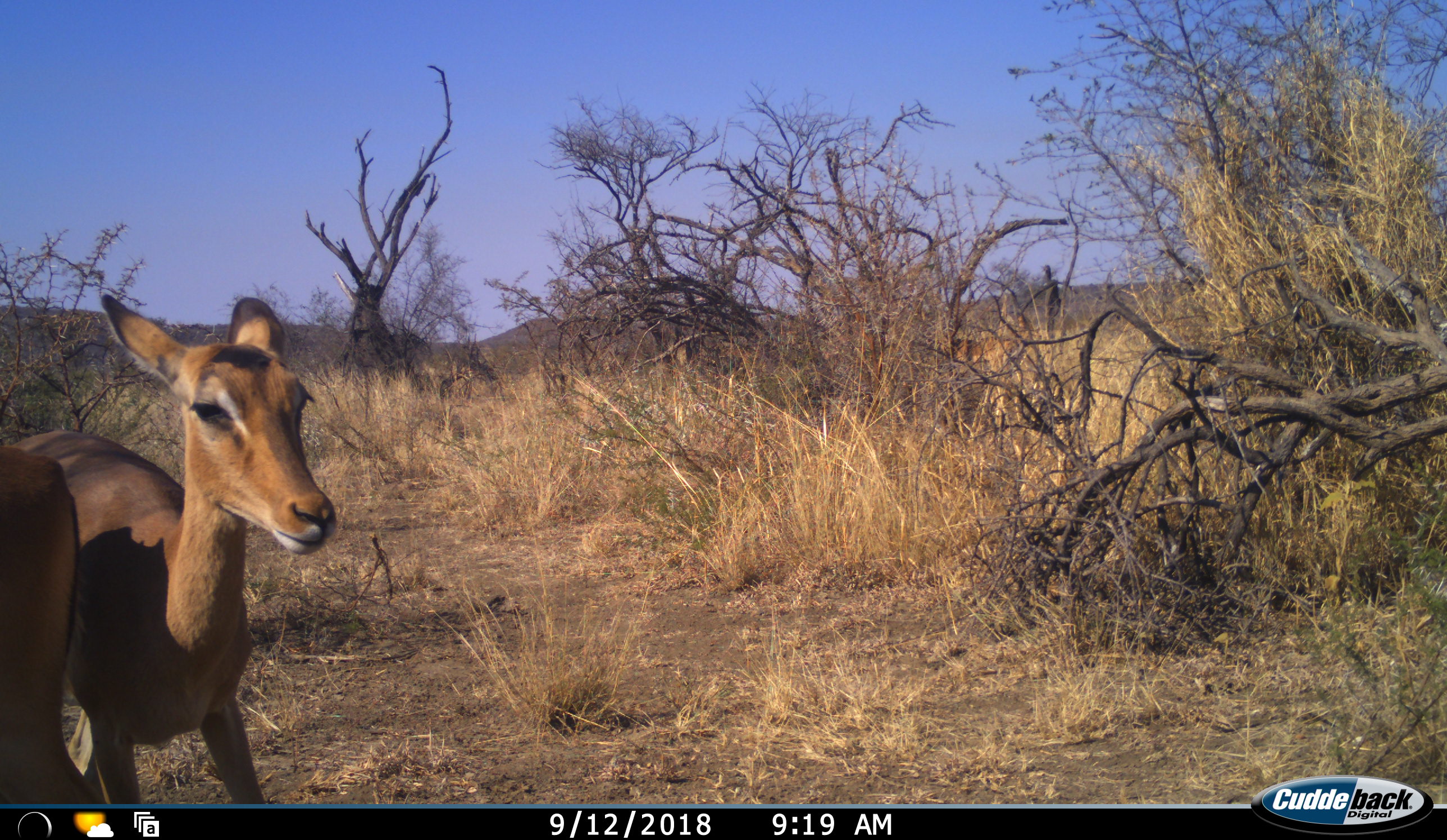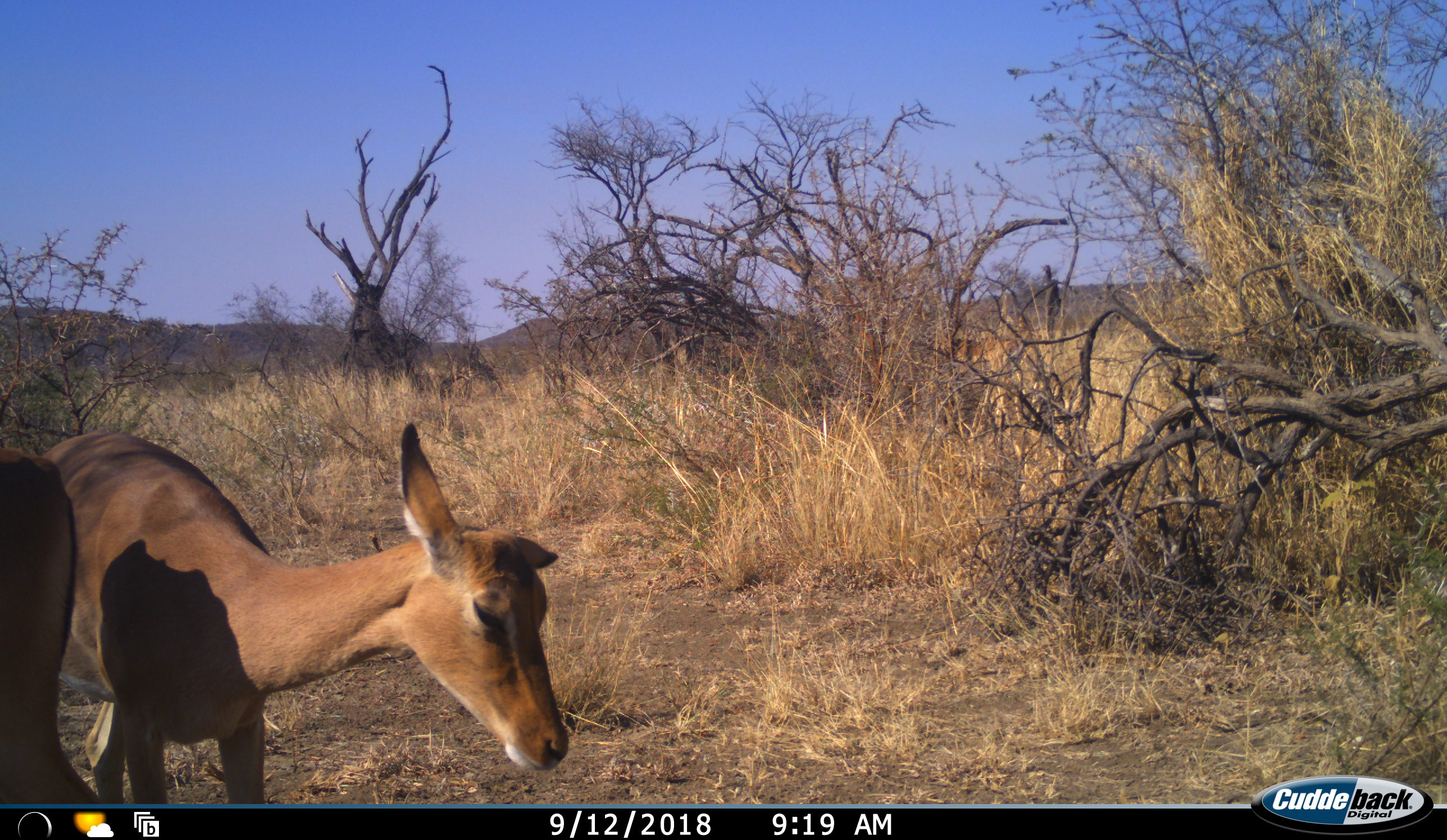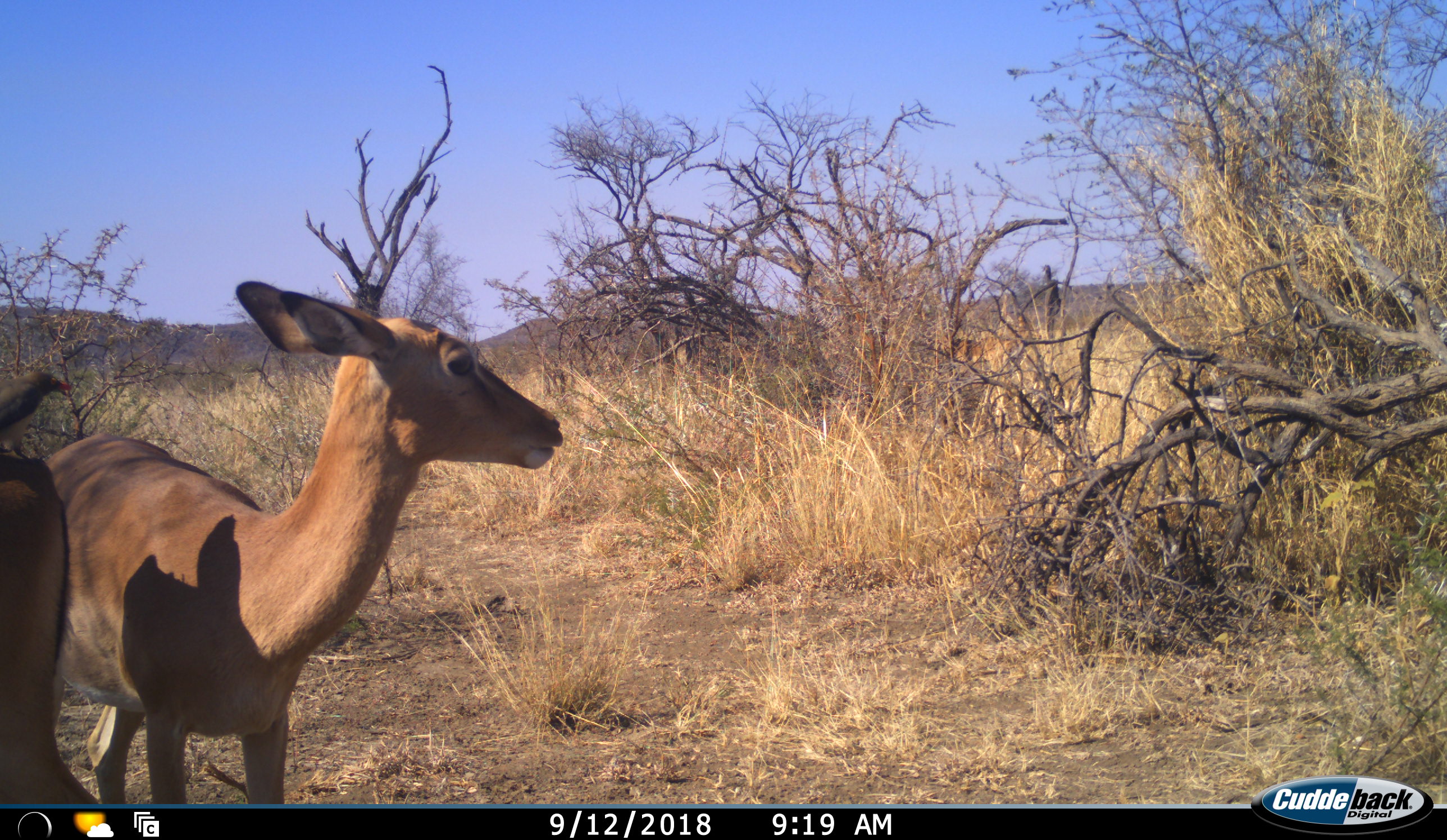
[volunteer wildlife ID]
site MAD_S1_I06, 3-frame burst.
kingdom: Animalia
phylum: Chordata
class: Mammalia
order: Artiodactyla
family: Bovidae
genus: Aepyceros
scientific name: Aepyceros melampus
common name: impala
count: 2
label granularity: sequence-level